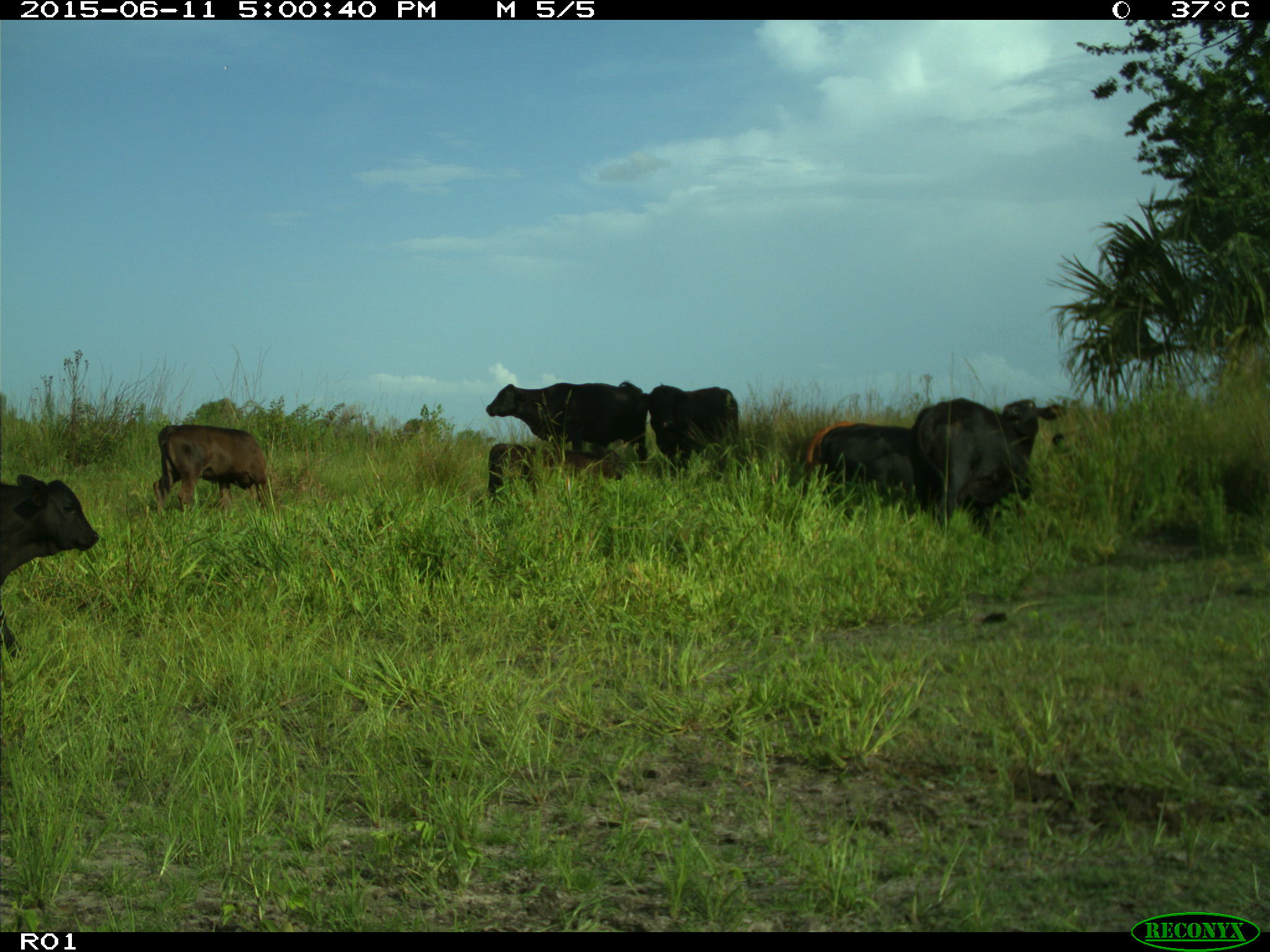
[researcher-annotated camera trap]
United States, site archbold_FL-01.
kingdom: Animalia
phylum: Chordata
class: Mammalia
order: Artiodactyla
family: Bovidae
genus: Bos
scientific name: Bos taurus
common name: domestic cow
Bos taurus (domestic cow).